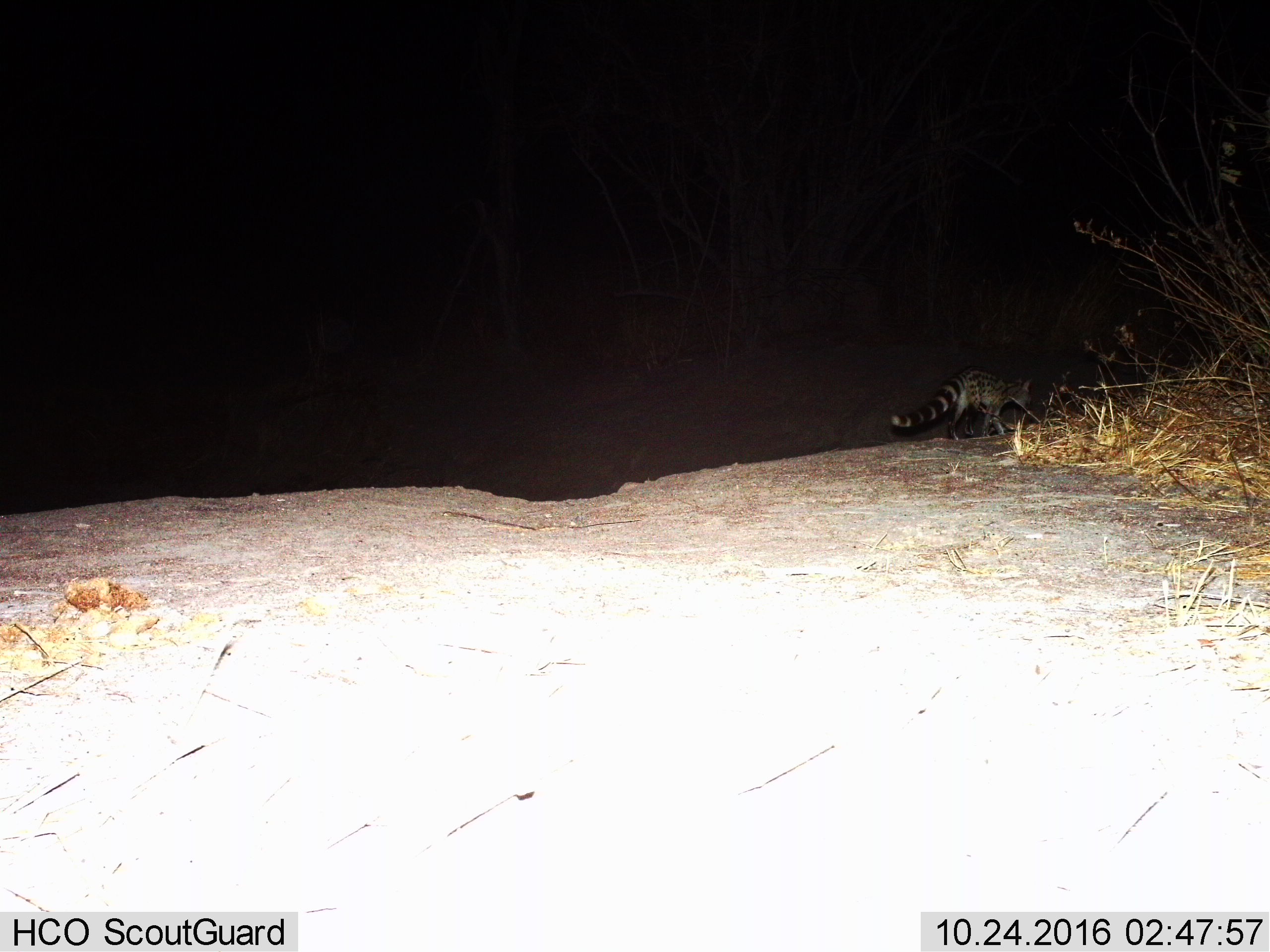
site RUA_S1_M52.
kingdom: Animalia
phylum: Chordata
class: Mammalia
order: Carnivora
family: Viverridae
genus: Genetta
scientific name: Genetta genetta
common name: small-spotted genet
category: genetcommonsmallspotted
Genetcommonsmallspotted (small-spotted genet) (Genetta genetta), count 1. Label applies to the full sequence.